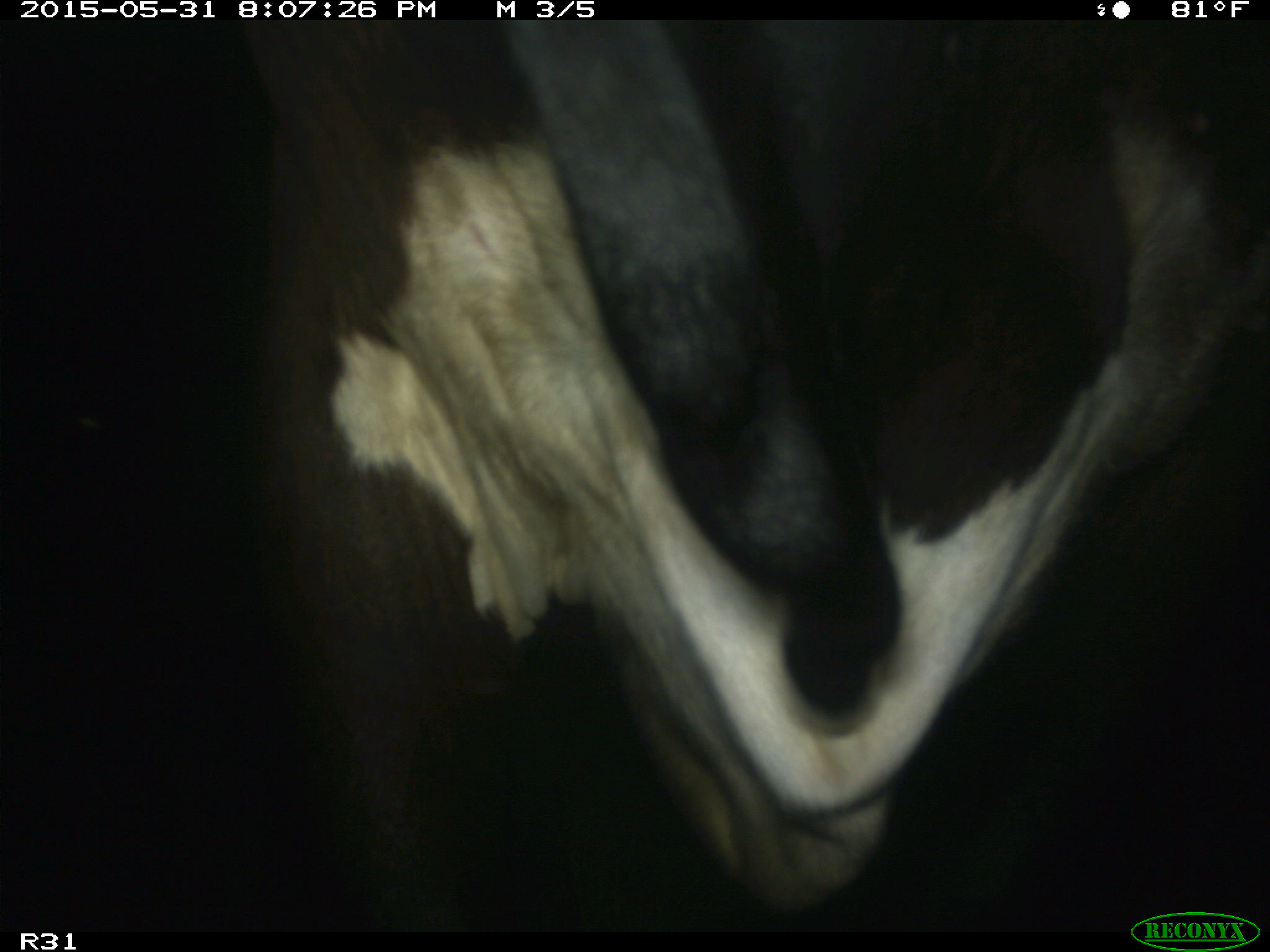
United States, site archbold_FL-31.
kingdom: Animalia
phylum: Chordata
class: Mammalia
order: Artiodactyla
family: Bovidae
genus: Bos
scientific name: Bos taurus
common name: domestic cow